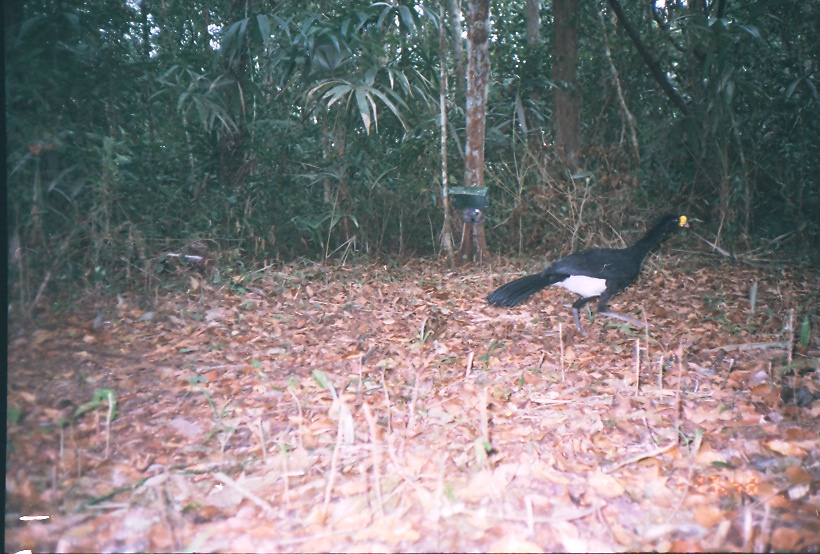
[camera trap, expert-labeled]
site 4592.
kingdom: Animalia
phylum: Chordata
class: Aves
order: Galliformes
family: Cracidae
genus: Crax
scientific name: Crax rubra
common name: great curassow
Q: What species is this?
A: Crax rubra (great curassow).